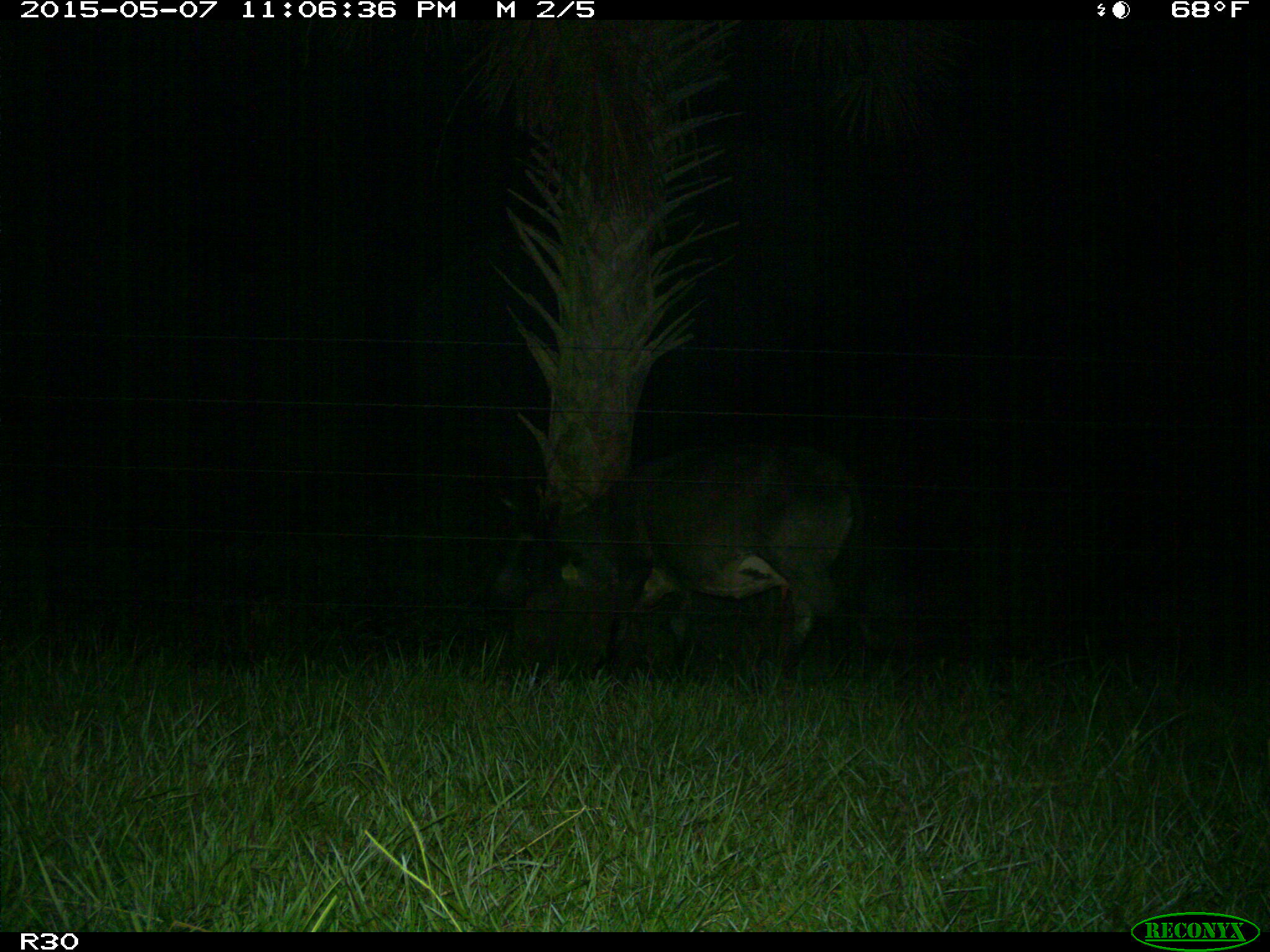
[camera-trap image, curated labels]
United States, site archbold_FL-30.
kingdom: Animalia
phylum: Chordata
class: Mammalia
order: Artiodactyla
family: Bovidae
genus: Bos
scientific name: Bos taurus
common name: domestic cow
Bos taurus (domestic cow).